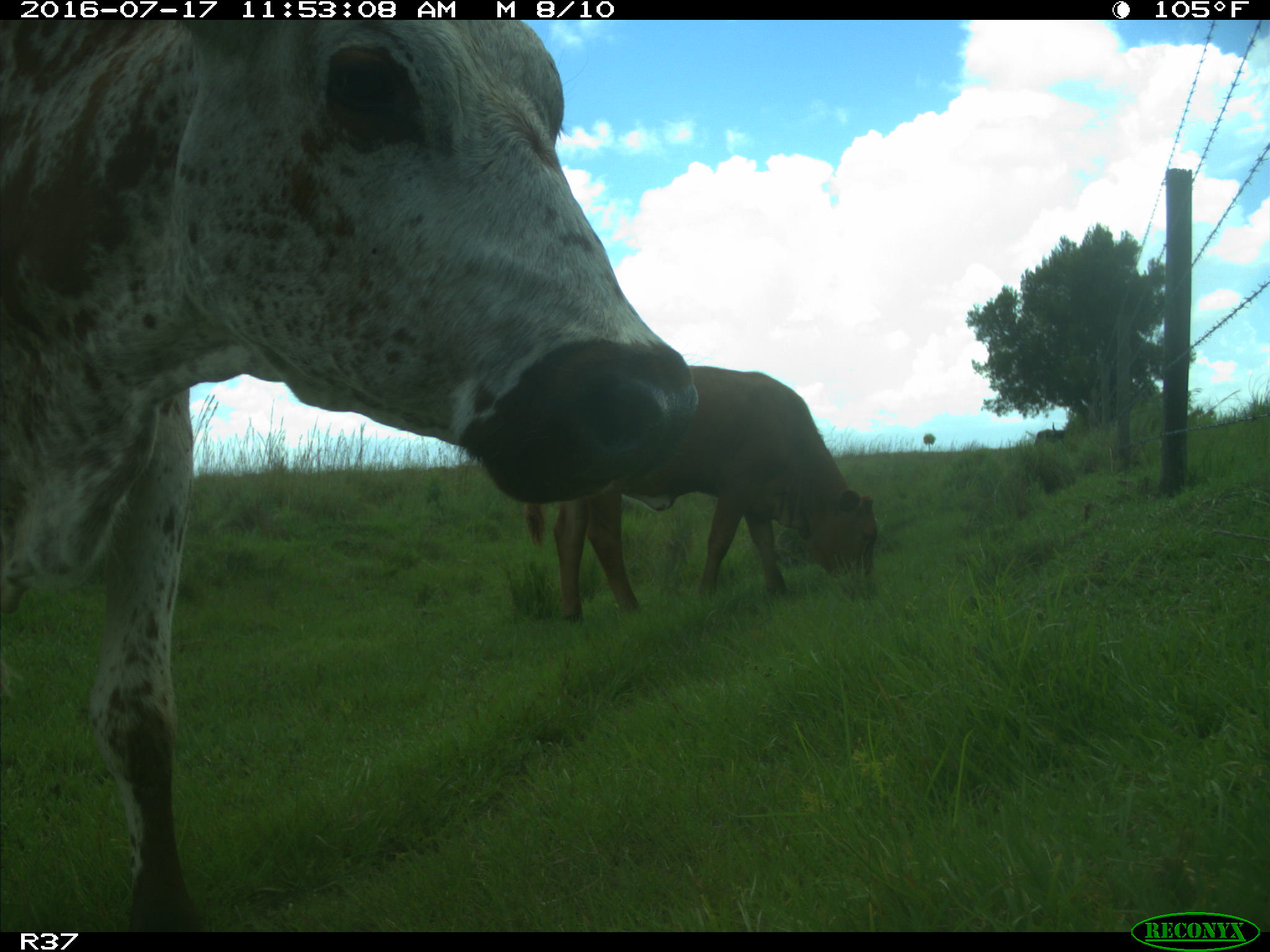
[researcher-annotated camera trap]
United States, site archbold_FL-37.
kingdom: Animalia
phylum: Chordata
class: Mammalia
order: Artiodactyla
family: Bovidae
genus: Bos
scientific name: Bos taurus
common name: domestic cow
Bos taurus (domestic cow).